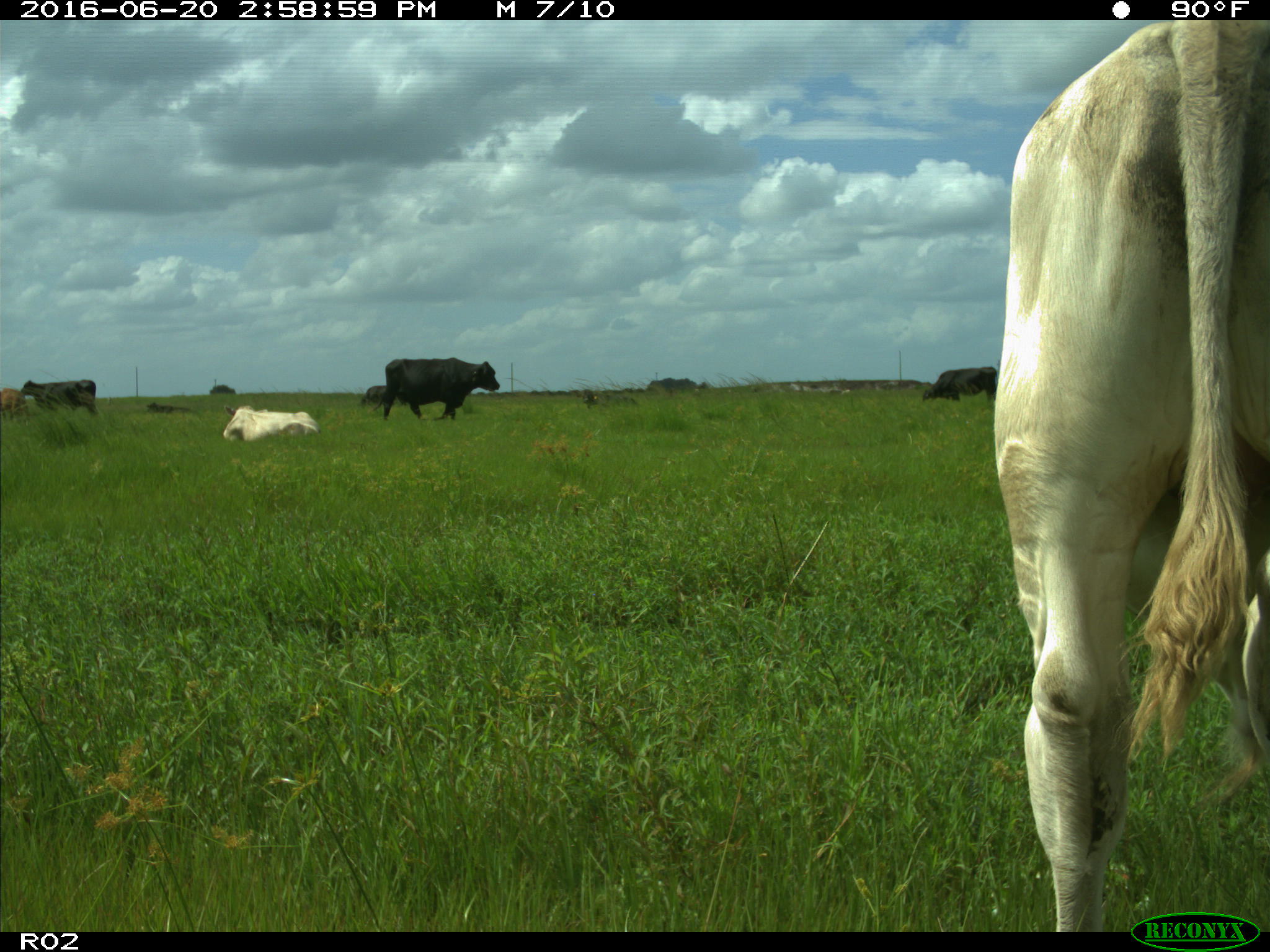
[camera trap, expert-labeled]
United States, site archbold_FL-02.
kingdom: Animalia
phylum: Chordata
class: Mammalia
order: Artiodactyla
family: Bovidae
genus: Bos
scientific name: Bos taurus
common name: domestic cow